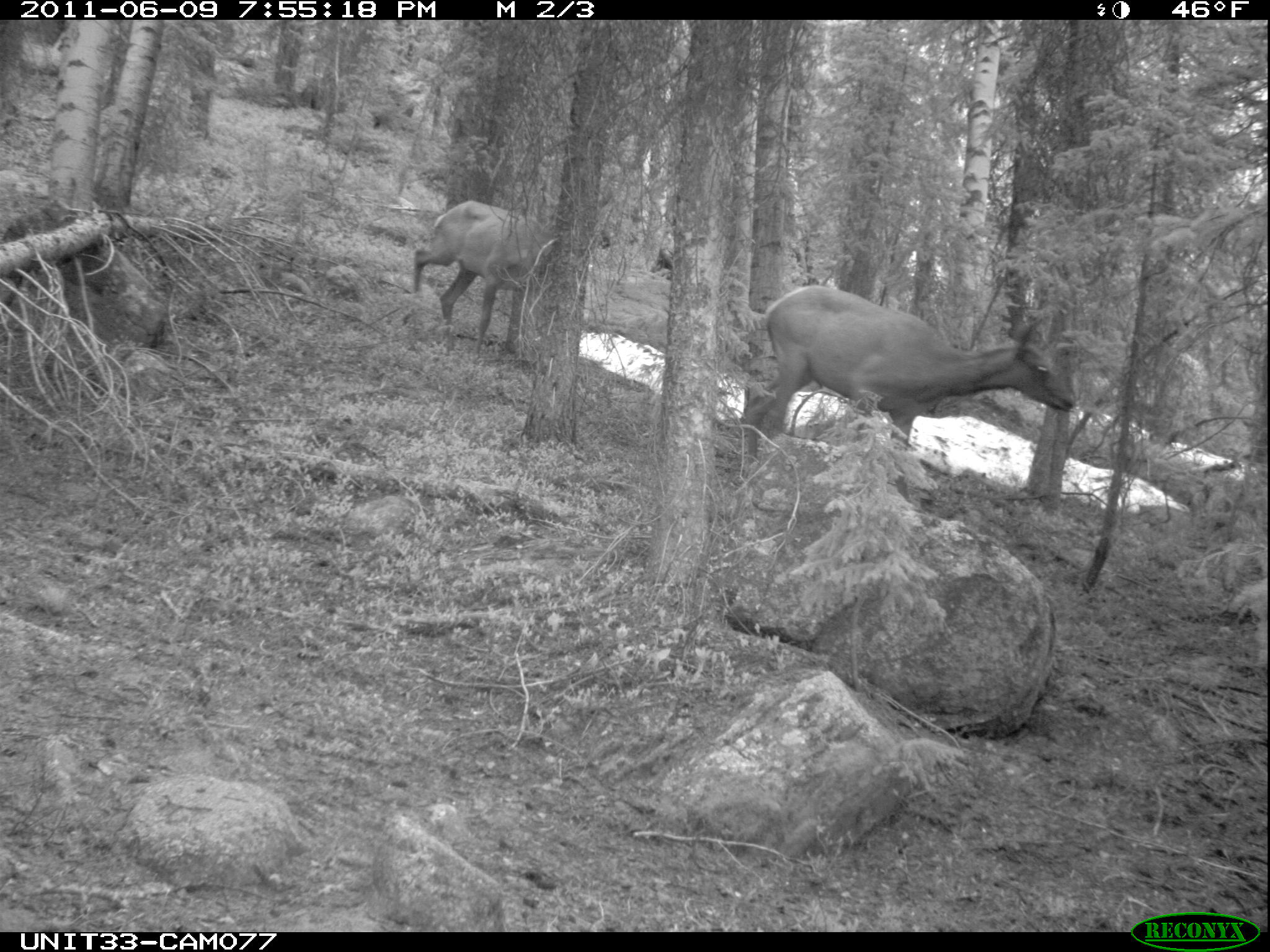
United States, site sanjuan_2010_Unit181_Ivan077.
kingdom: Animalia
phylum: Chordata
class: Mammalia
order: Artiodactyla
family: Cervidae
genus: Cervus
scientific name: Cervus elaphus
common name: red deer